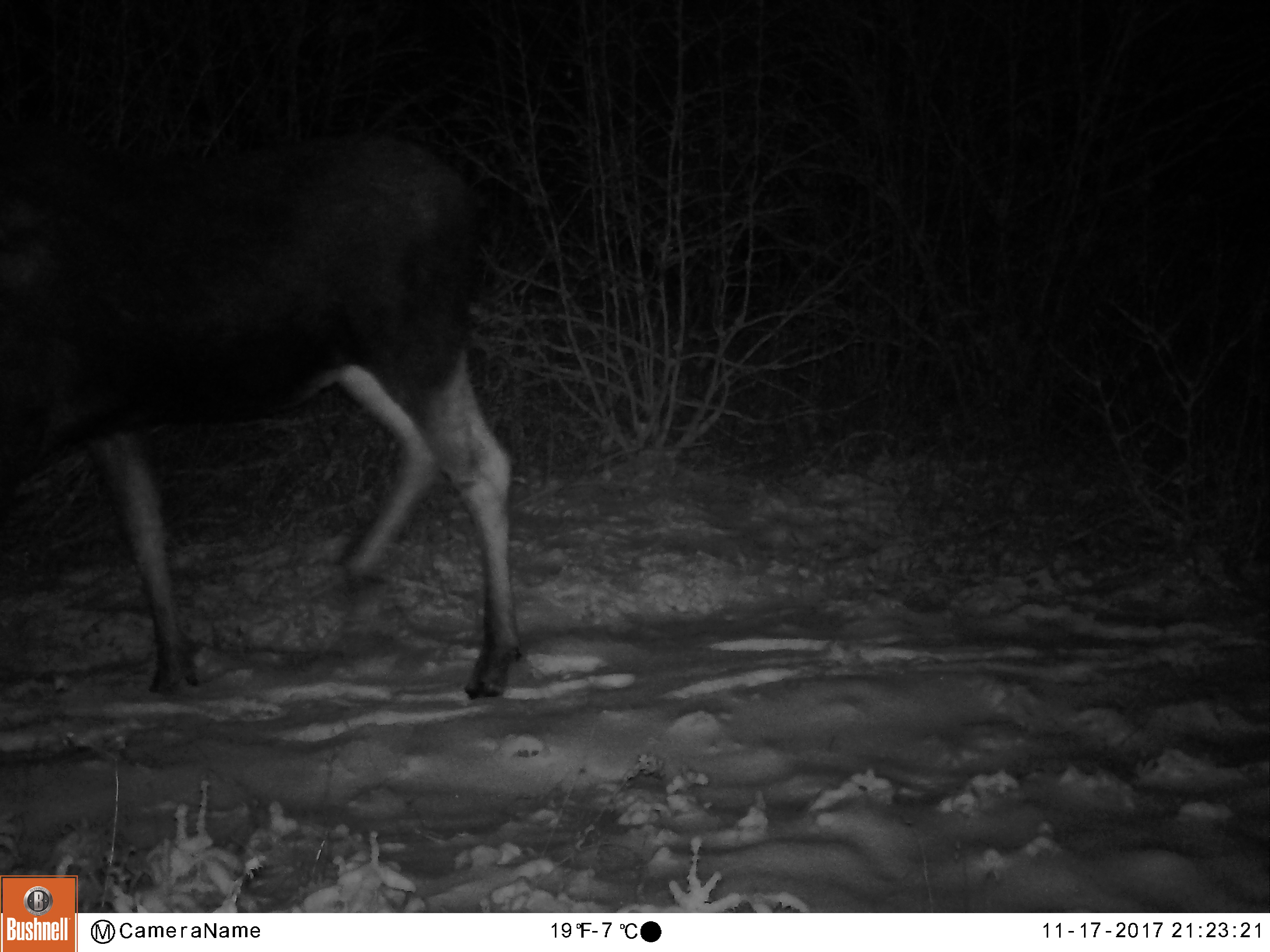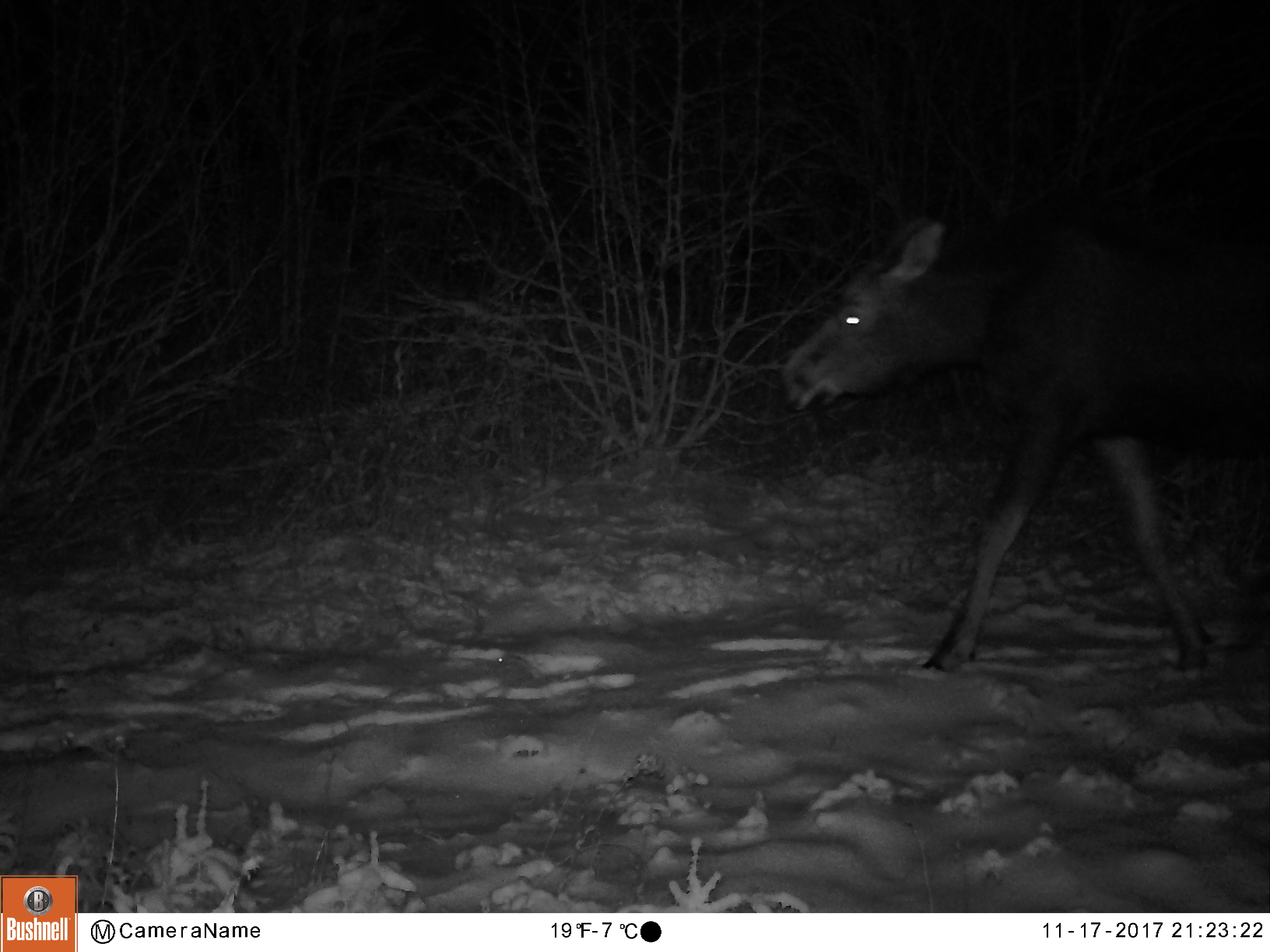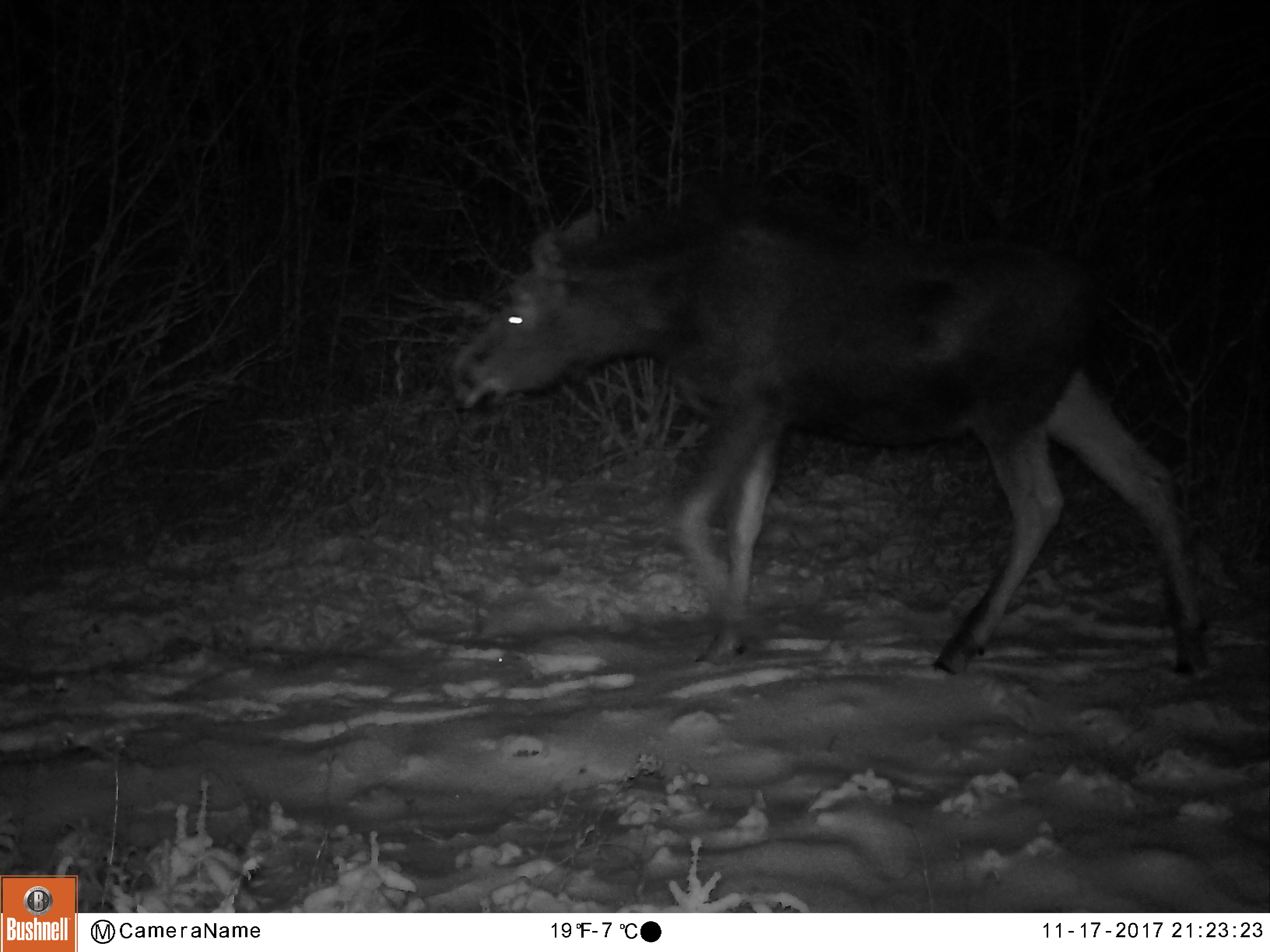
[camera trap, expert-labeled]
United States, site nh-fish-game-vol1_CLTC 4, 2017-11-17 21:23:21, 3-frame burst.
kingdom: Animalia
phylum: Chordata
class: Mammalia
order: Artiodactyla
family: Cervidae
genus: Alces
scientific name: Alces alces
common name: moose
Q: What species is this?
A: Moose (Alces alces).